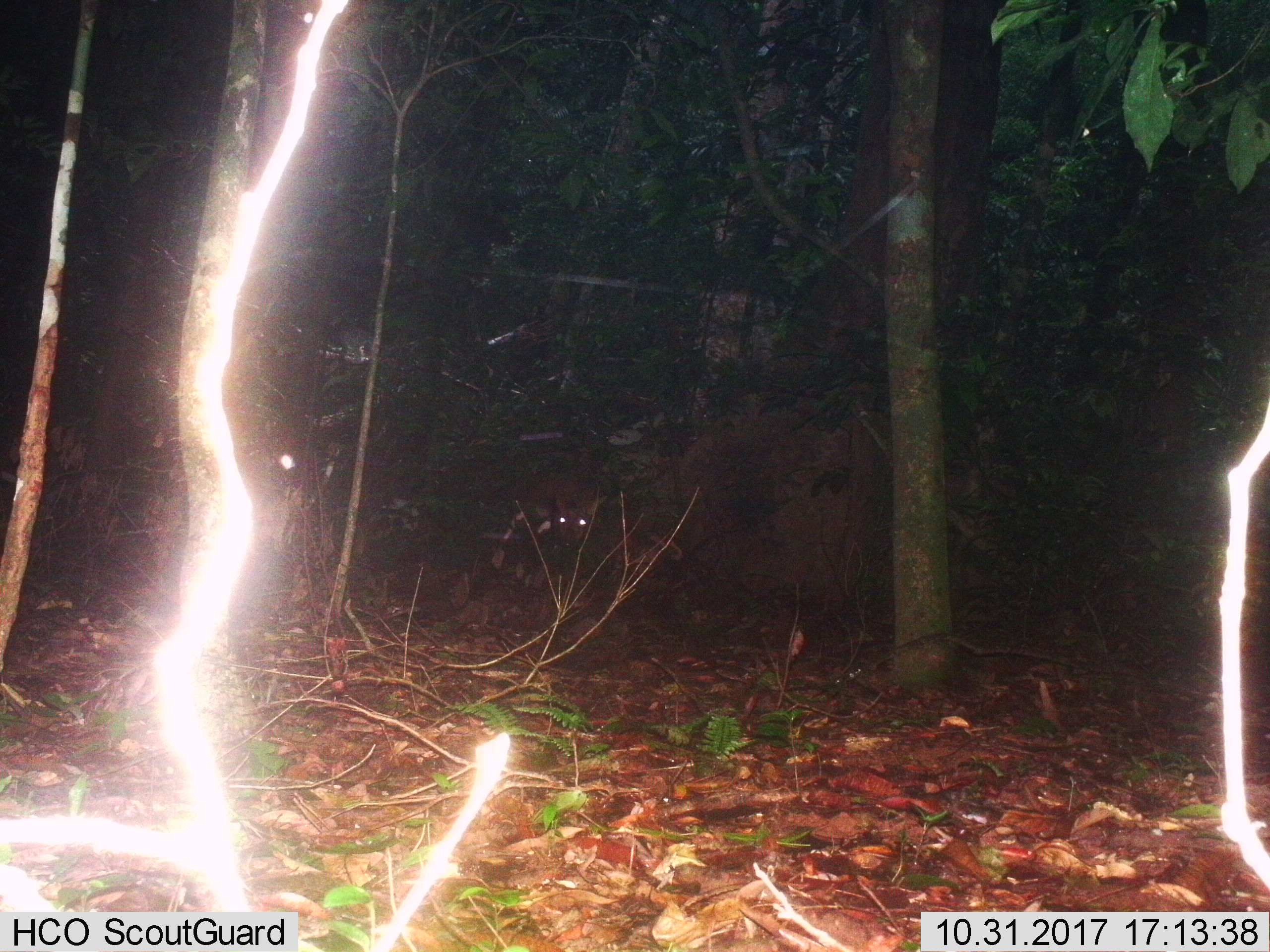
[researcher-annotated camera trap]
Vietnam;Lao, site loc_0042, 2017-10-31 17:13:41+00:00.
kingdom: Animalia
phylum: Chordata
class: Mammalia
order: Artiodactyla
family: Cervidae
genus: Muntiacus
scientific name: Muntiacus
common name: muntjacs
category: unidentified muntjac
Unidentified muntjac (muntjacs) (Muntiacus). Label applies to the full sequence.